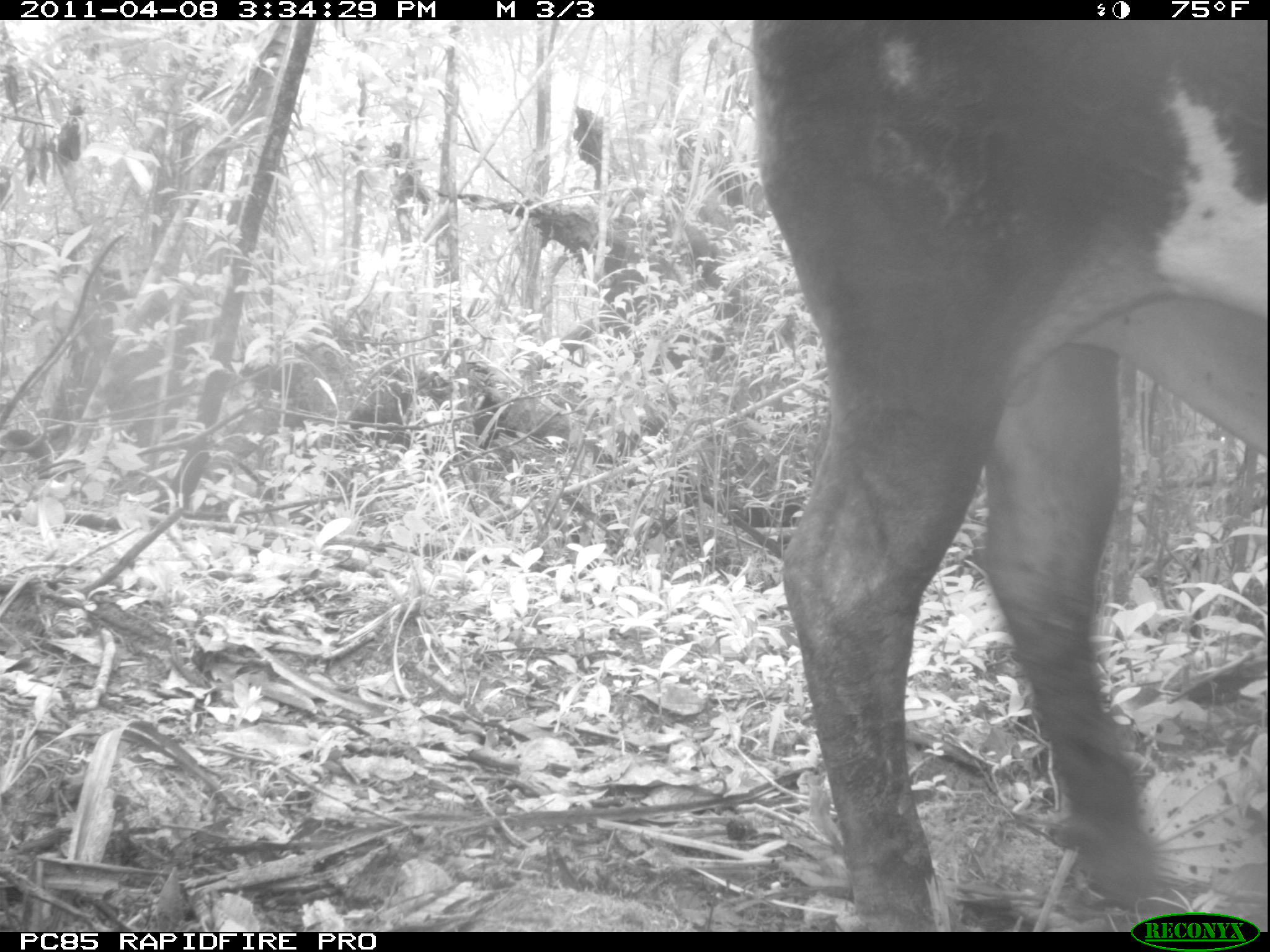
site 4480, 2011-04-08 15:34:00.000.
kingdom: Animalia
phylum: Chordata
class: Mammalia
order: Artiodactyla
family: Bovidae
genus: Bos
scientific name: Bos taurus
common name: domestic cattle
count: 2